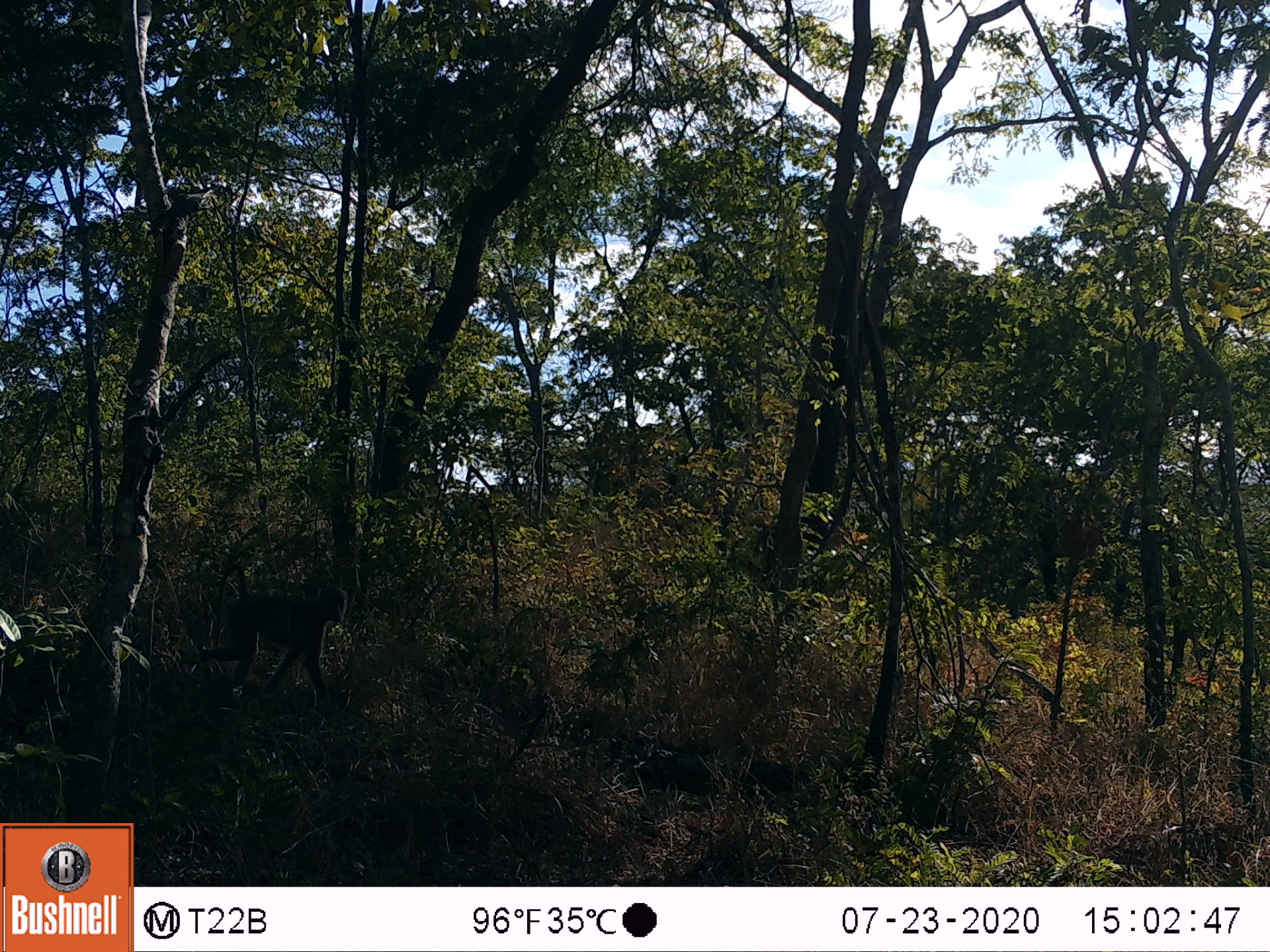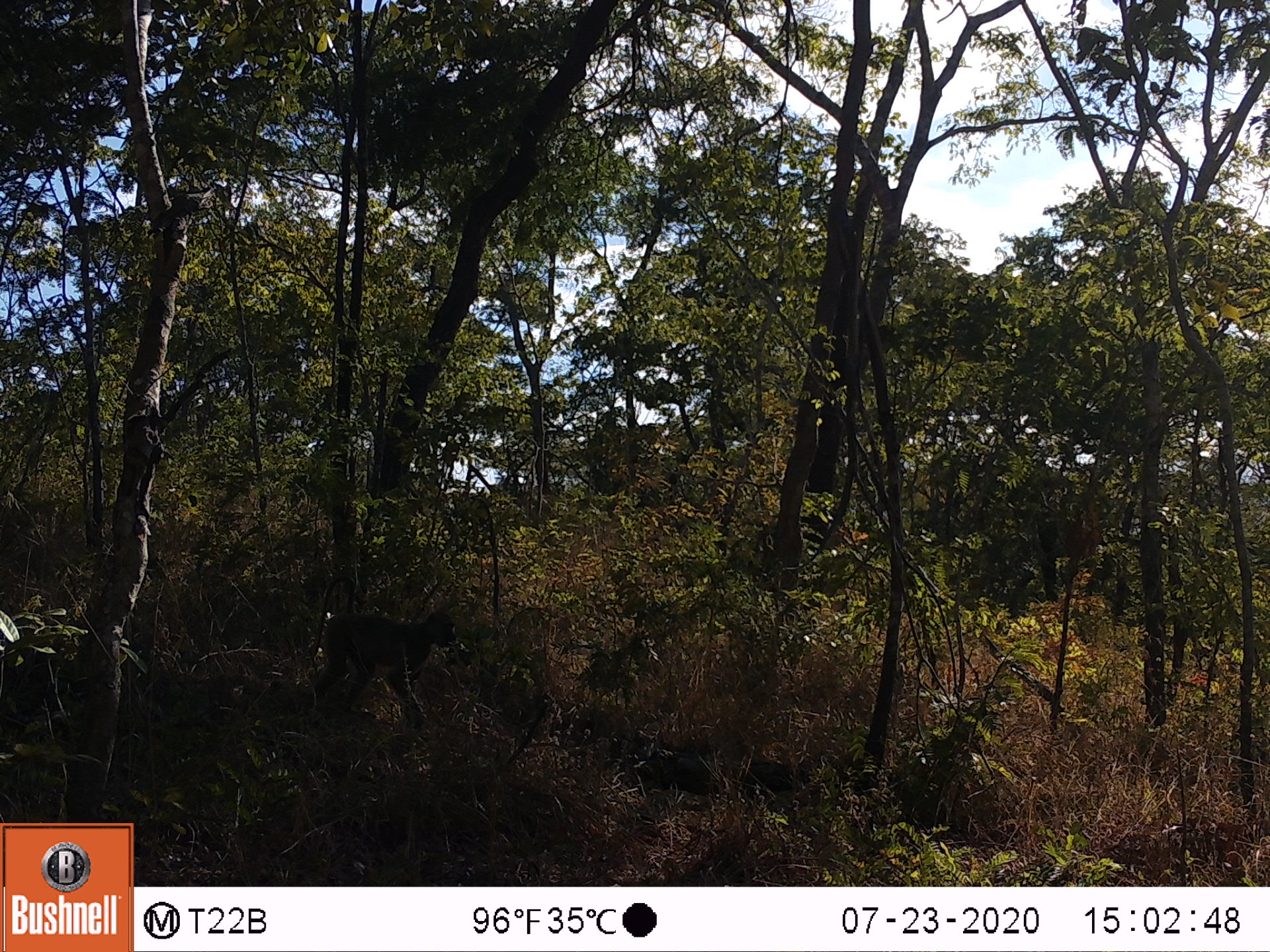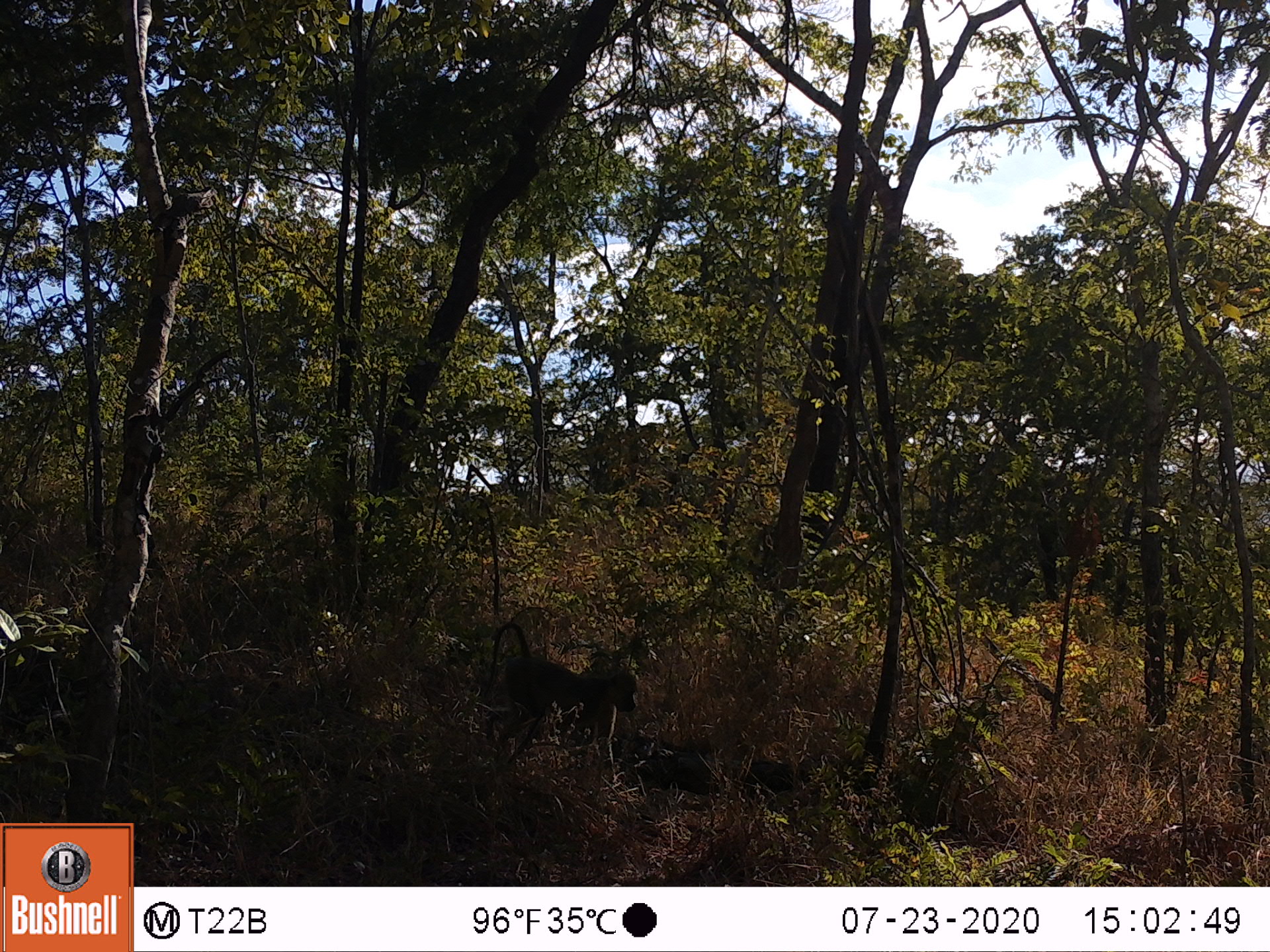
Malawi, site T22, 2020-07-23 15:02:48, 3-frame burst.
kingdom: Animalia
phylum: Chordata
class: Mammalia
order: Primates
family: Cercopithecidae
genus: Papio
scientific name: Papio cynocephalus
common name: yellow baboon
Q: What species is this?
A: Yellow baboon (Papio cynocephalus).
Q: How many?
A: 1.